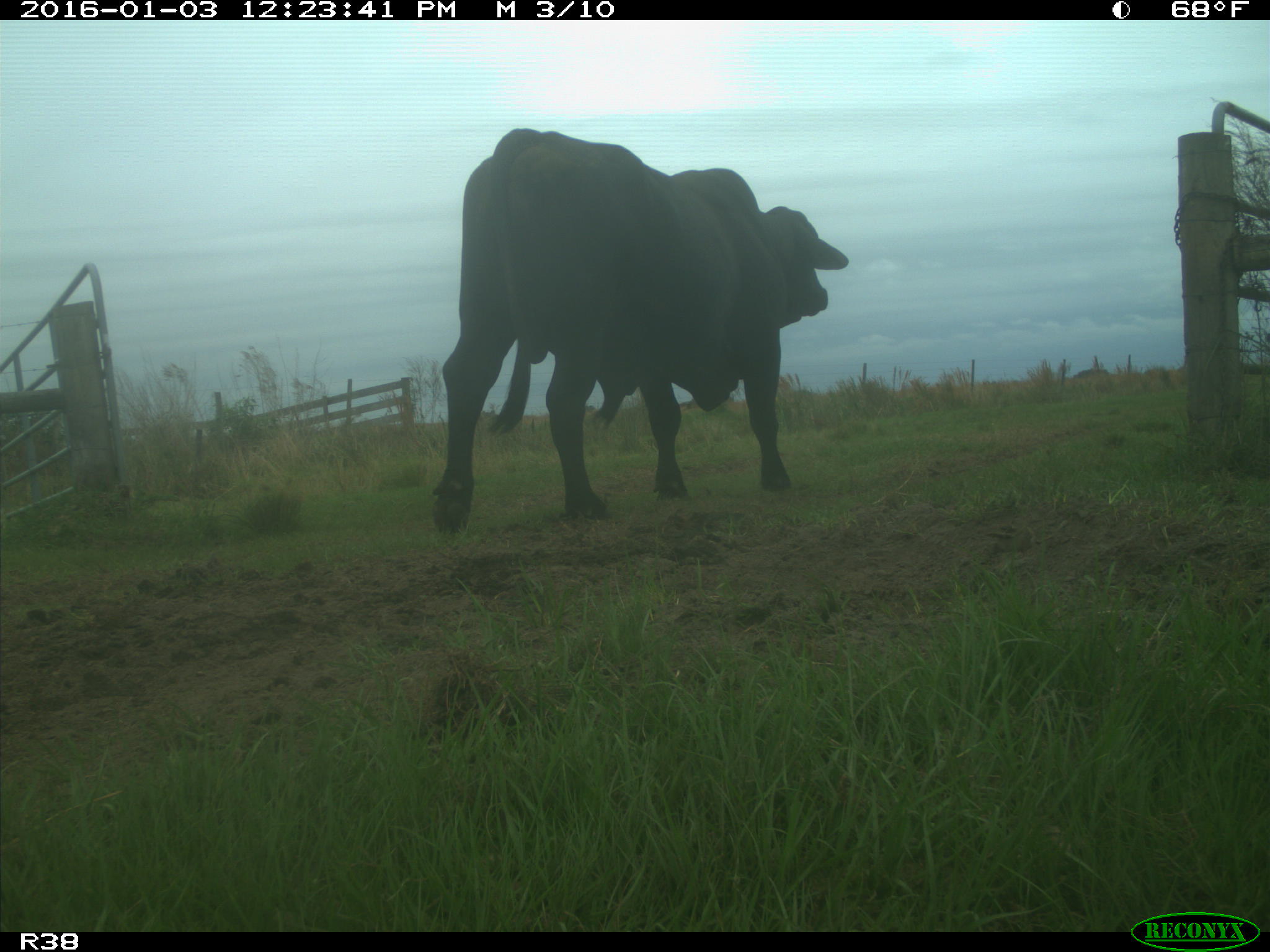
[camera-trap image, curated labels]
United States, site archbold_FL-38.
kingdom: Animalia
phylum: Chordata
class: Mammalia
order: Artiodactyla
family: Bovidae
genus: Bos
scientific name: Bos taurus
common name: domestic cow